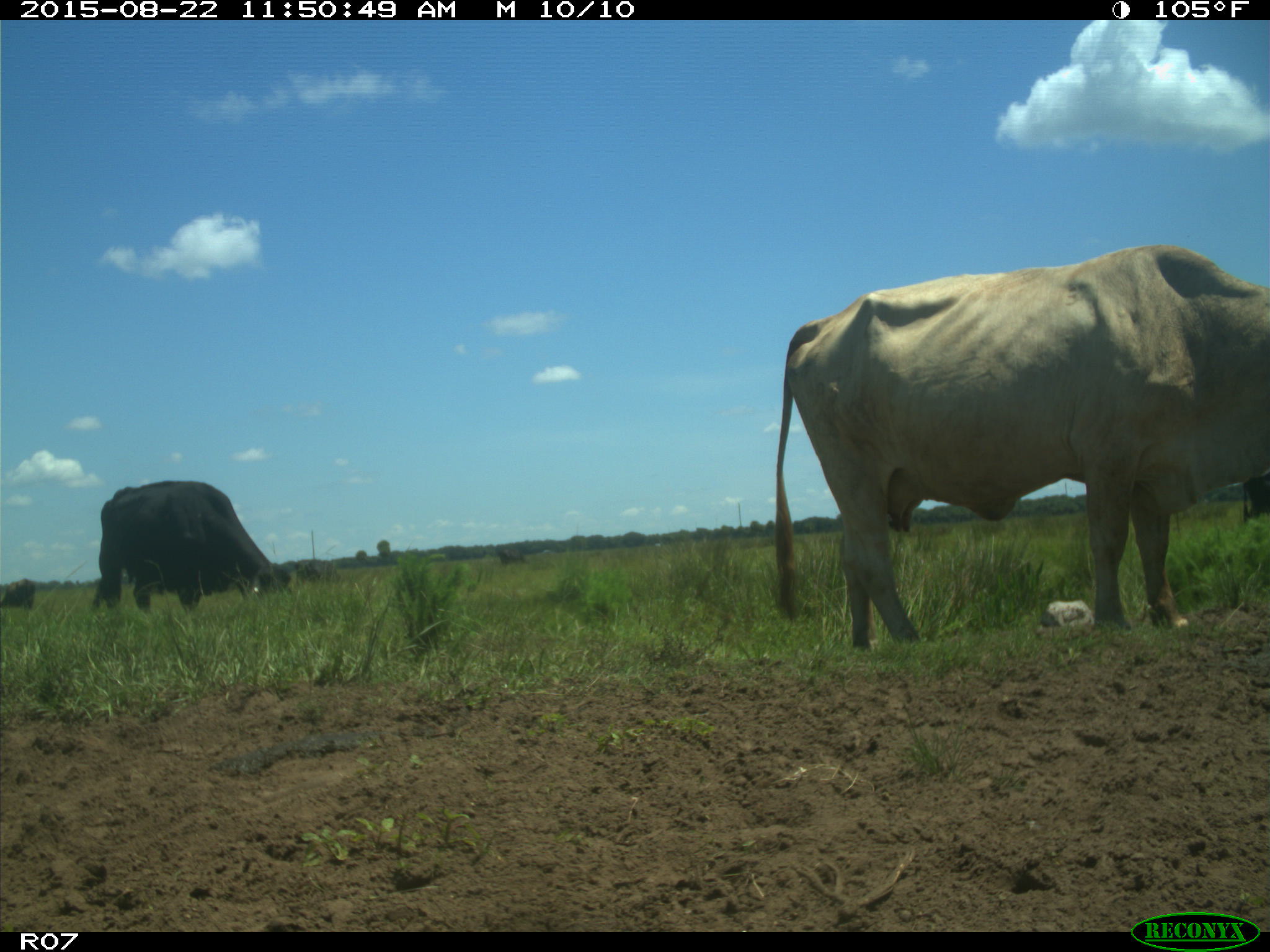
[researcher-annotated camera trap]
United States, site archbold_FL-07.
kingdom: Animalia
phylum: Chordata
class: Mammalia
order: Artiodactyla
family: Bovidae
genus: Bos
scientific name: Bos taurus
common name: domestic cow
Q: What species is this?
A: Bos taurus (domestic cow).